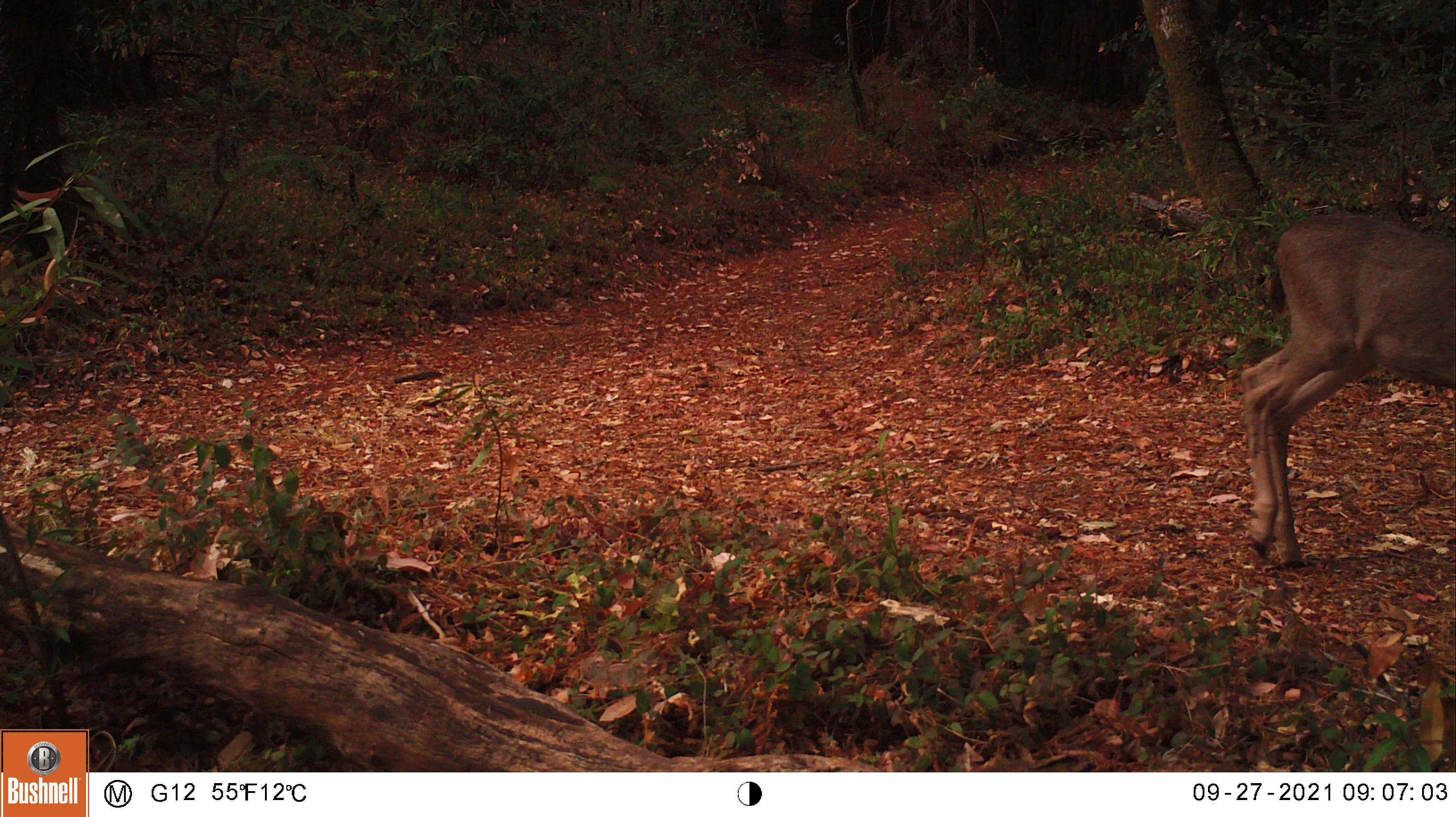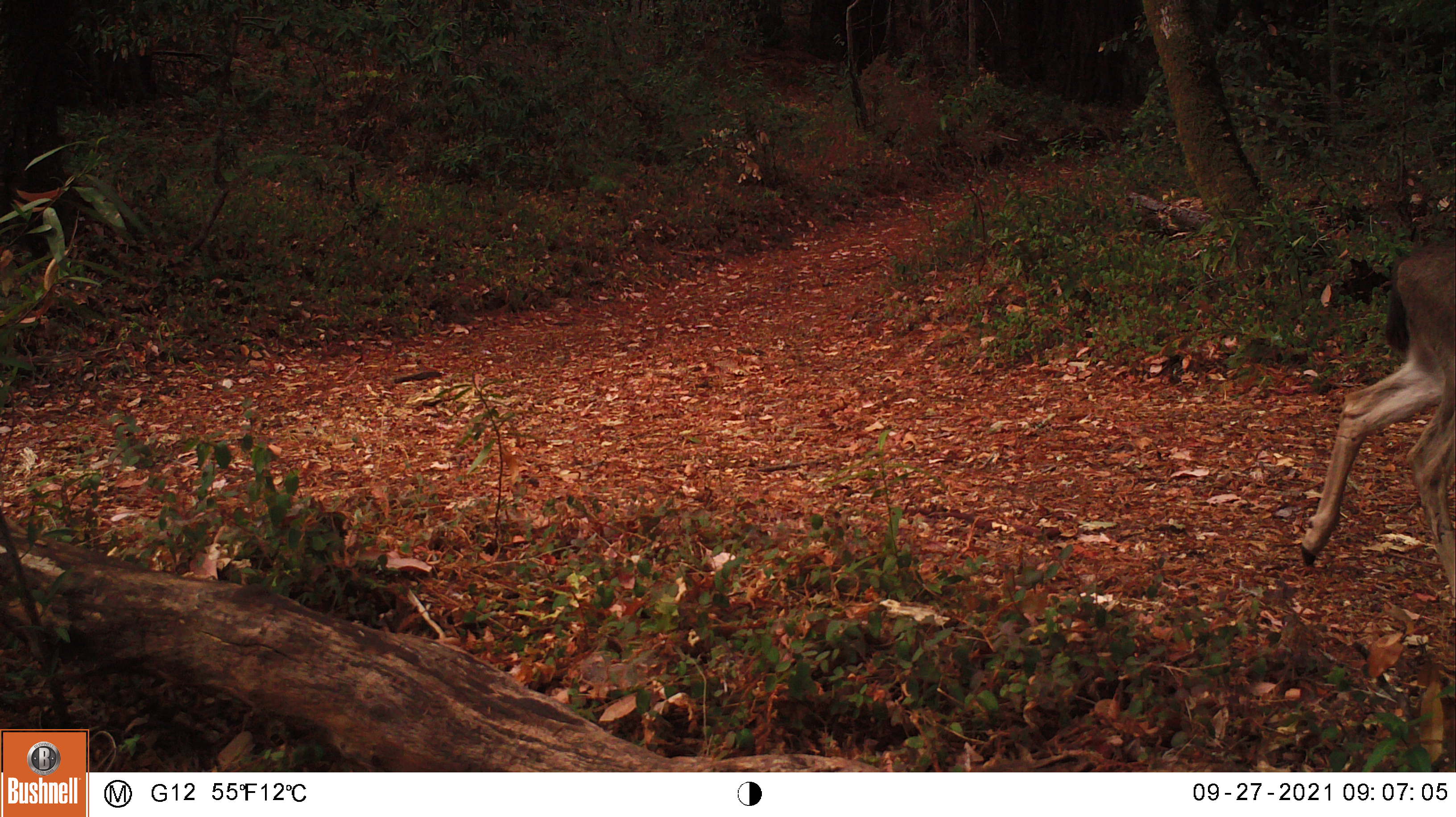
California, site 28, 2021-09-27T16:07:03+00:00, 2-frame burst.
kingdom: Animalia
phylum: Chordata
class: Mammalia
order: Artiodactyla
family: Cervidae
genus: Odocoileus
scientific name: Odocoileus hemionus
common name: mule deer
Mule deer (Odocoileus hemionus).